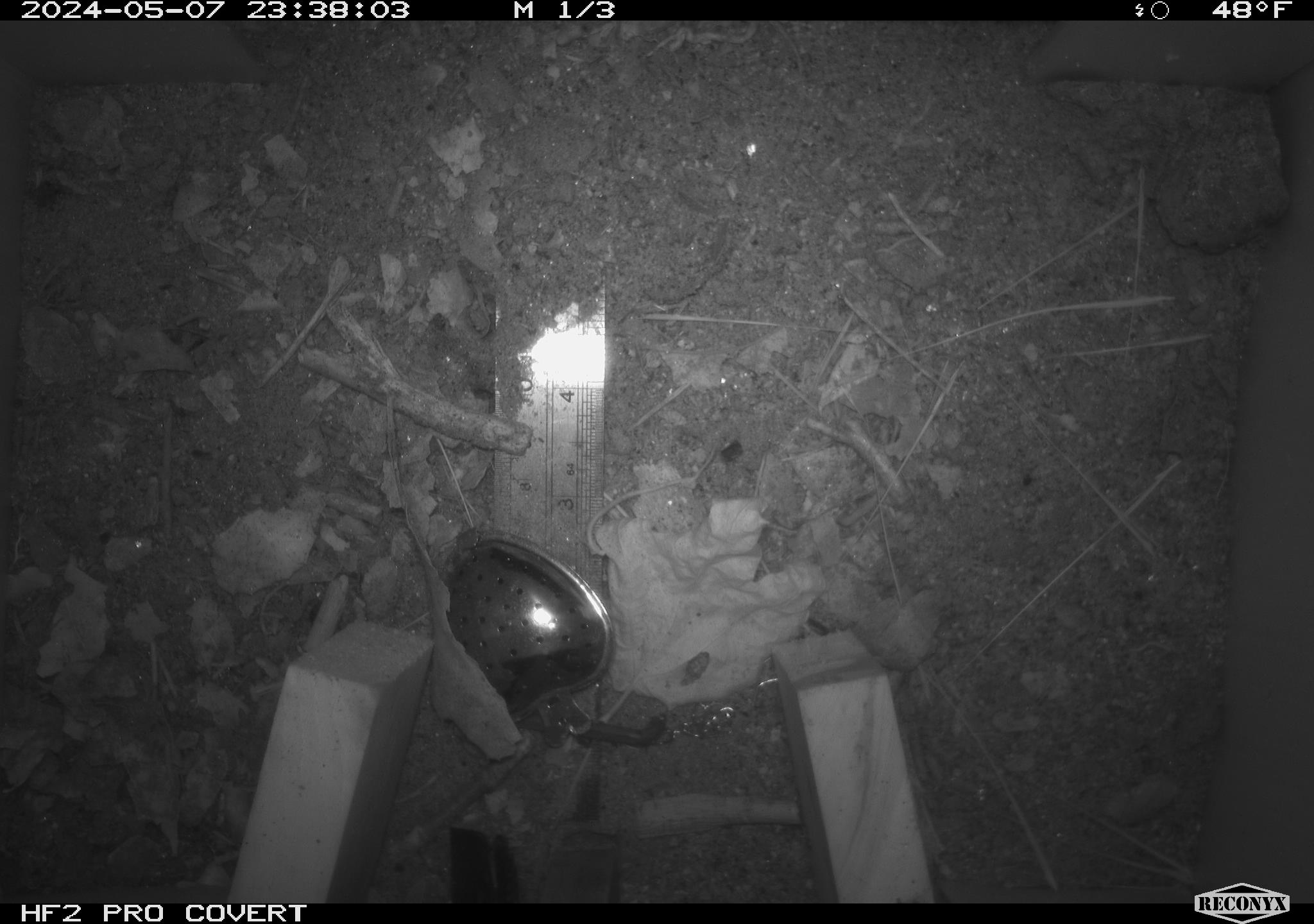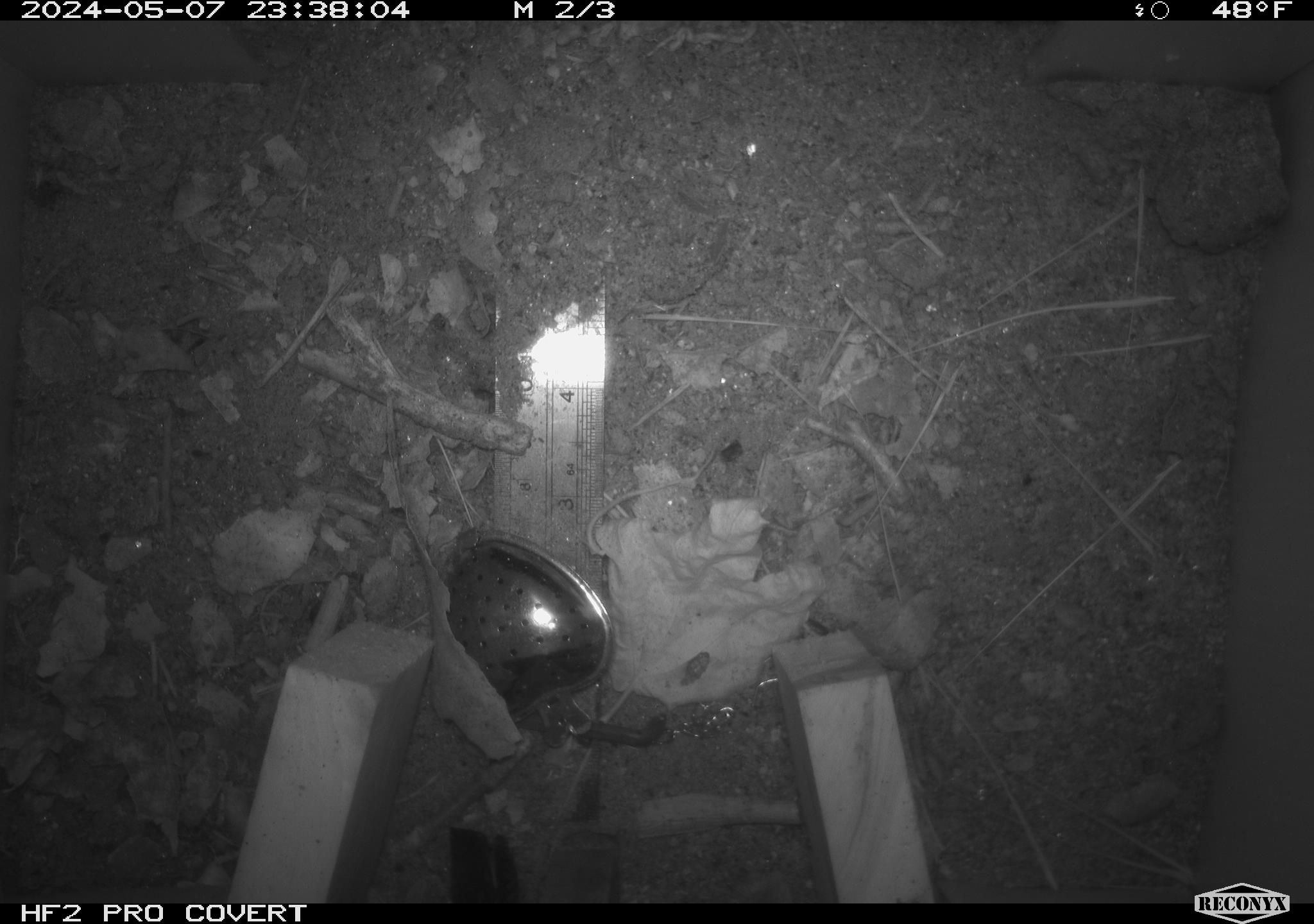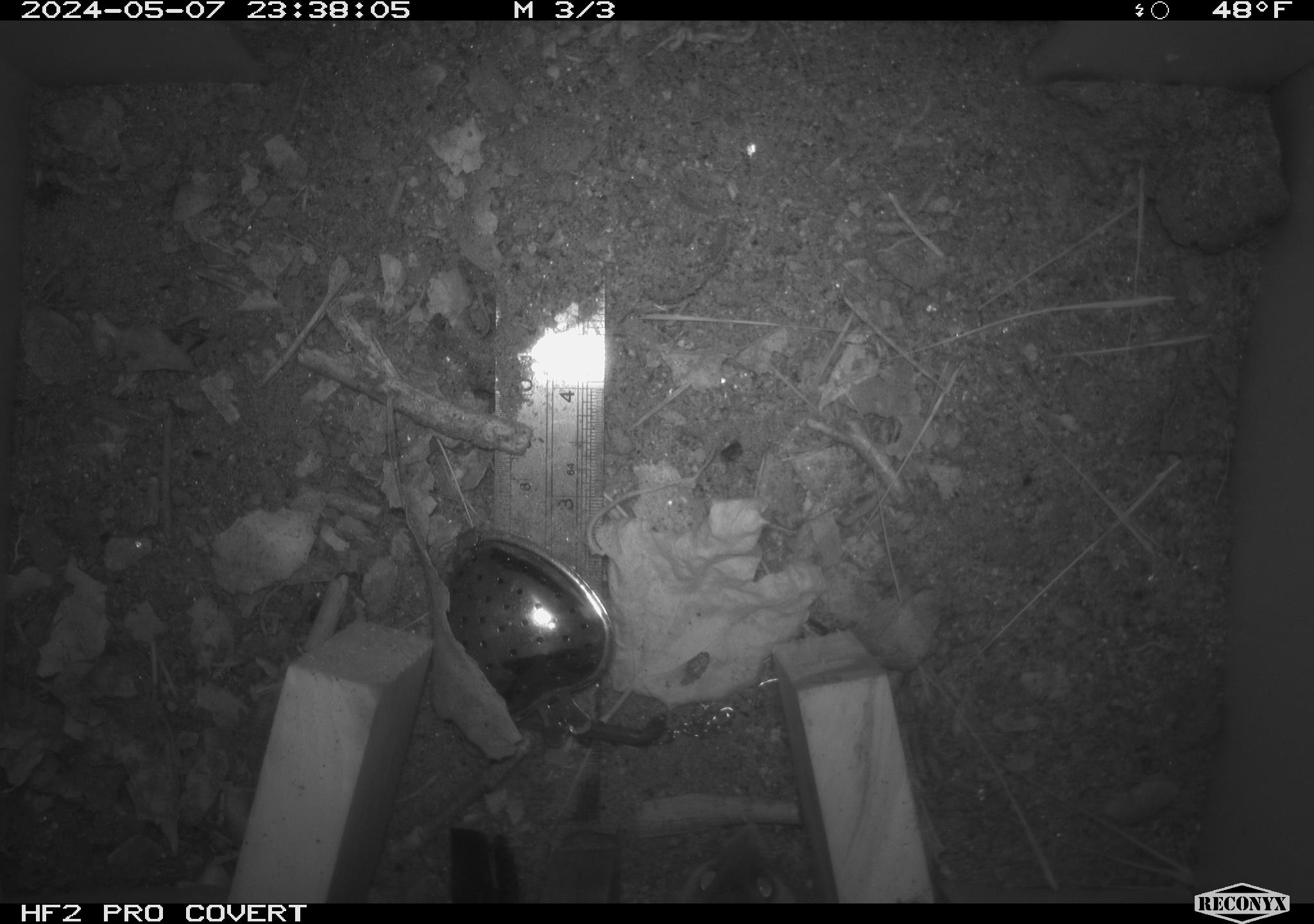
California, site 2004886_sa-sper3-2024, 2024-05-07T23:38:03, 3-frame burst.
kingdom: Animalia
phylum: Chordata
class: Mammalia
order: Rodentia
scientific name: Rodentia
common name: mouse species